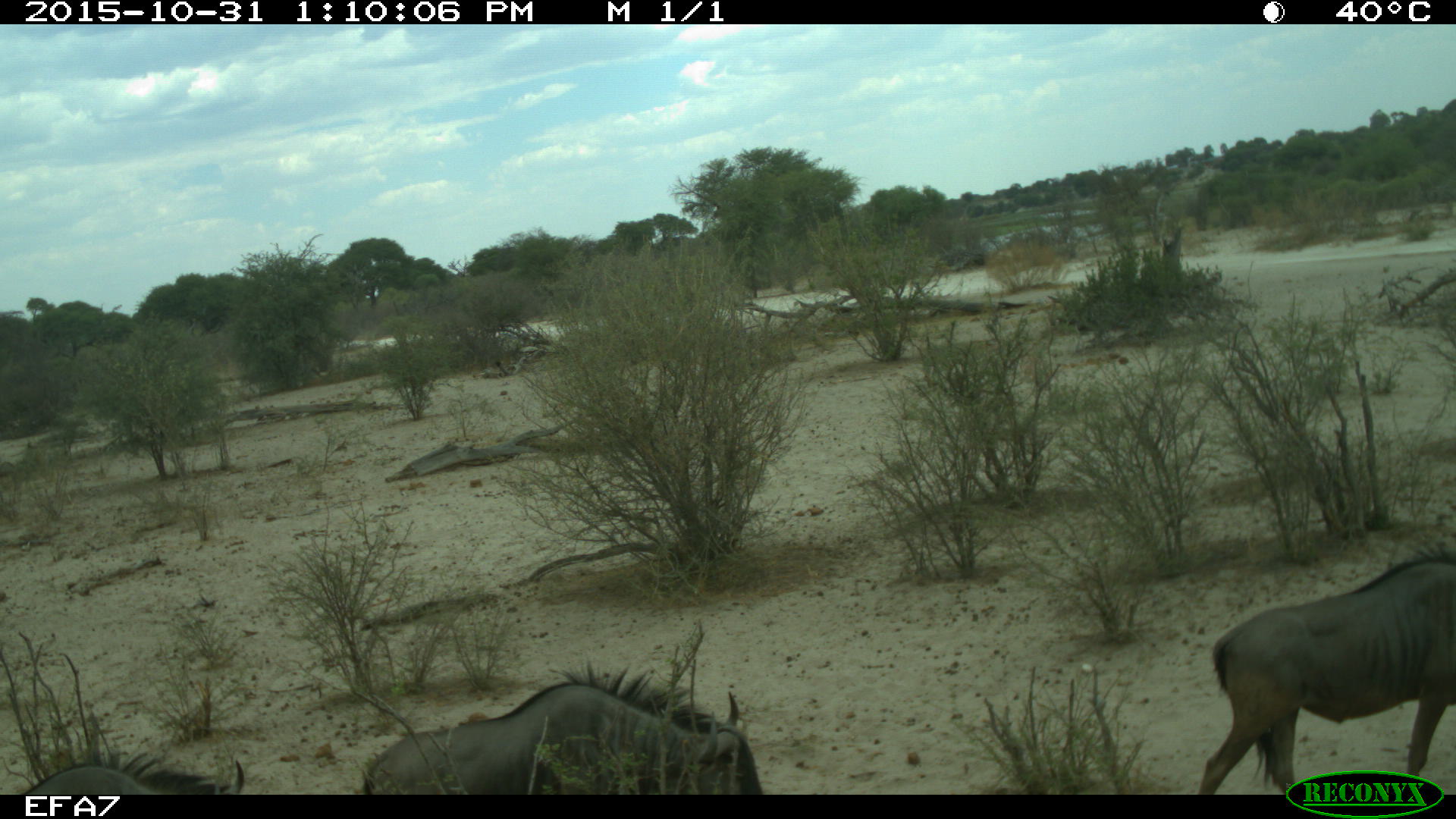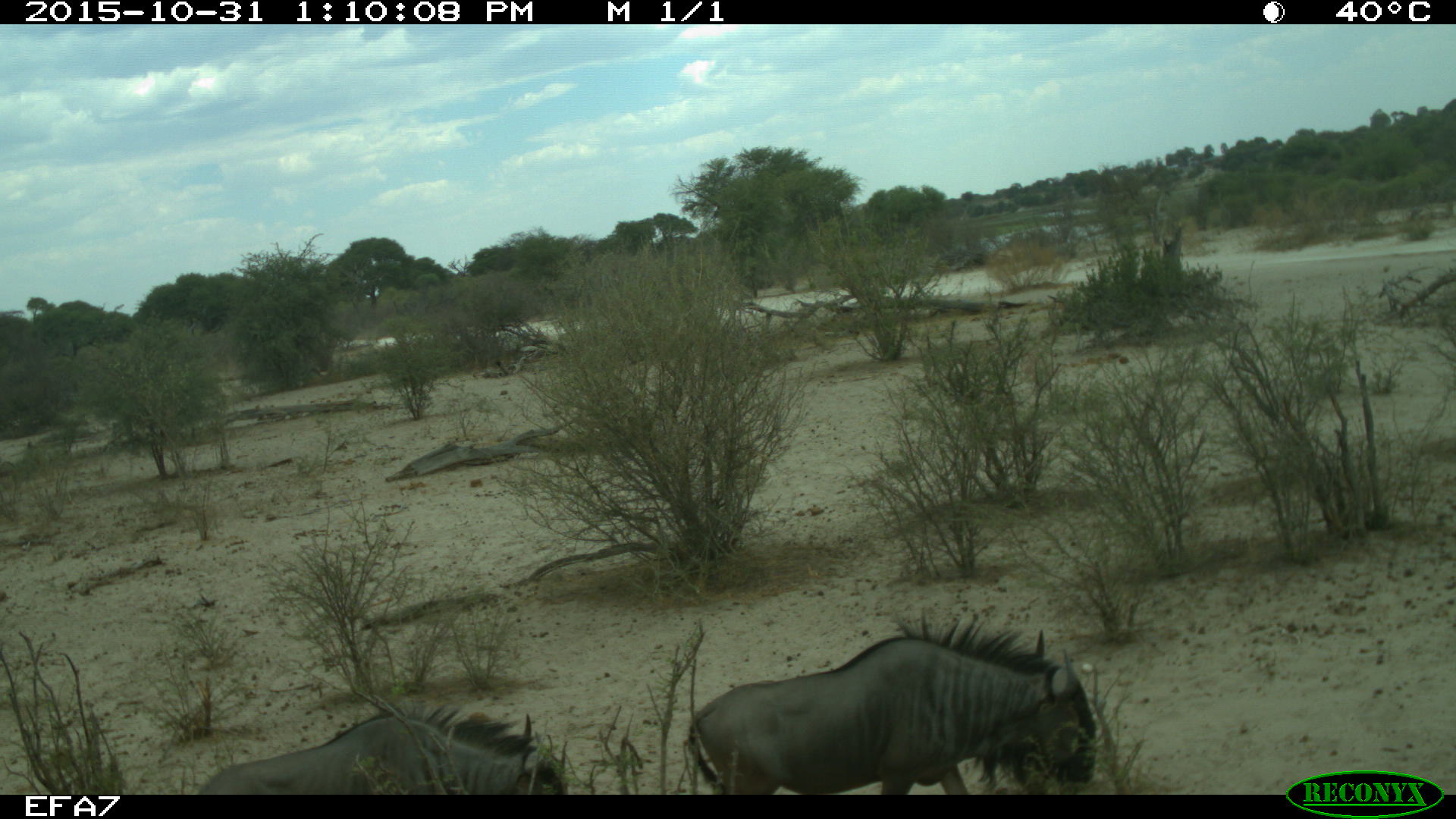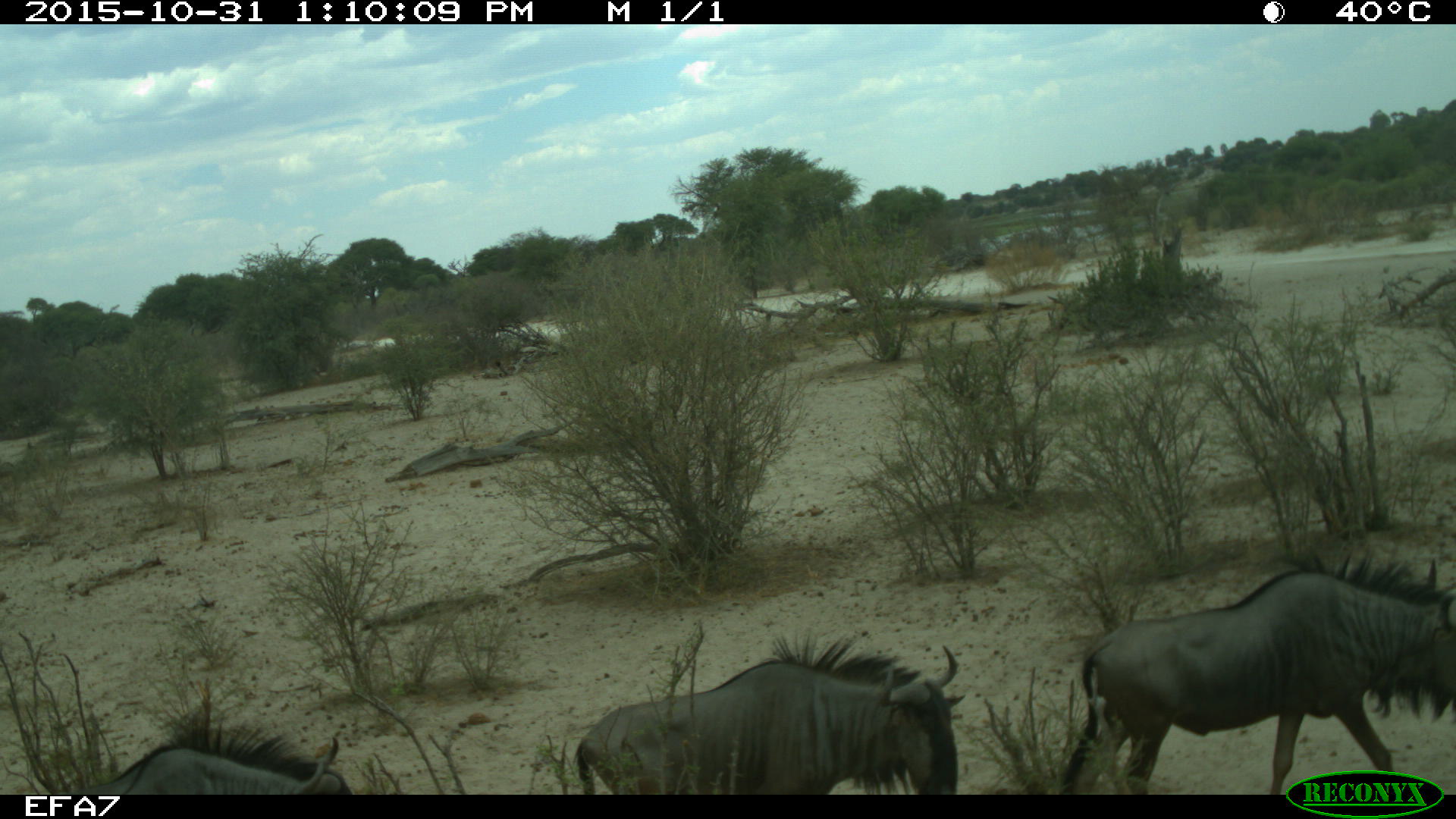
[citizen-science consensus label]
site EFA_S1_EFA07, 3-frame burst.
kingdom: Animalia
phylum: Chordata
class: Mammalia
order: Artiodactyla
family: Bovidae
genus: Connochaetes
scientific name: Connochaetes taurinus taurinus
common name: blue wildebeest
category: wildebeestblue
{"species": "wildebeestblue (blue wildebeest) (Connochaetes taurinus taurinus)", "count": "4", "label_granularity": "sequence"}